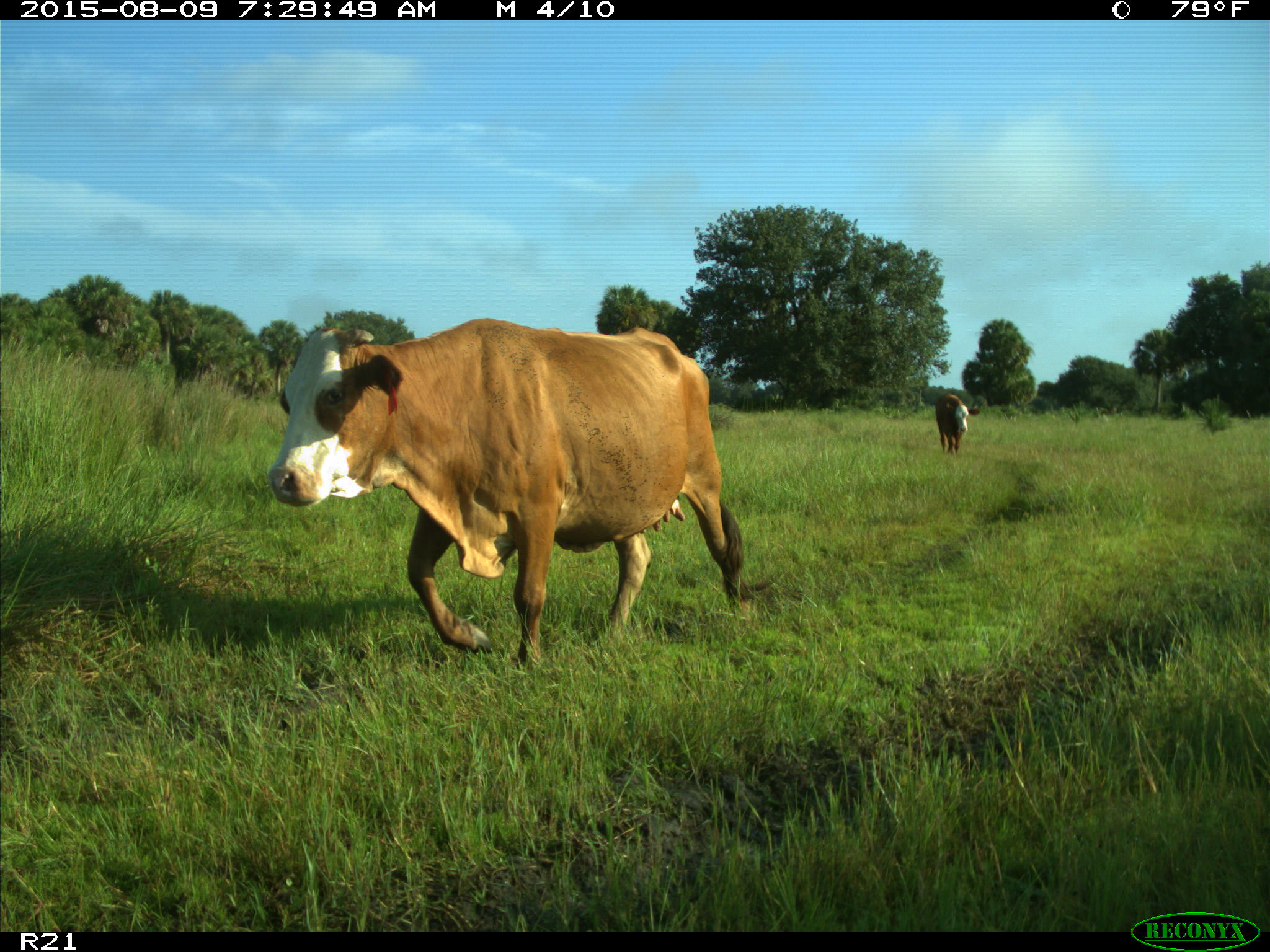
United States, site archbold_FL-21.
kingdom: Animalia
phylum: Chordata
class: Mammalia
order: Artiodactyla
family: Bovidae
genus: Bos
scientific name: Bos taurus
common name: domestic cow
Bos taurus (domestic cow).